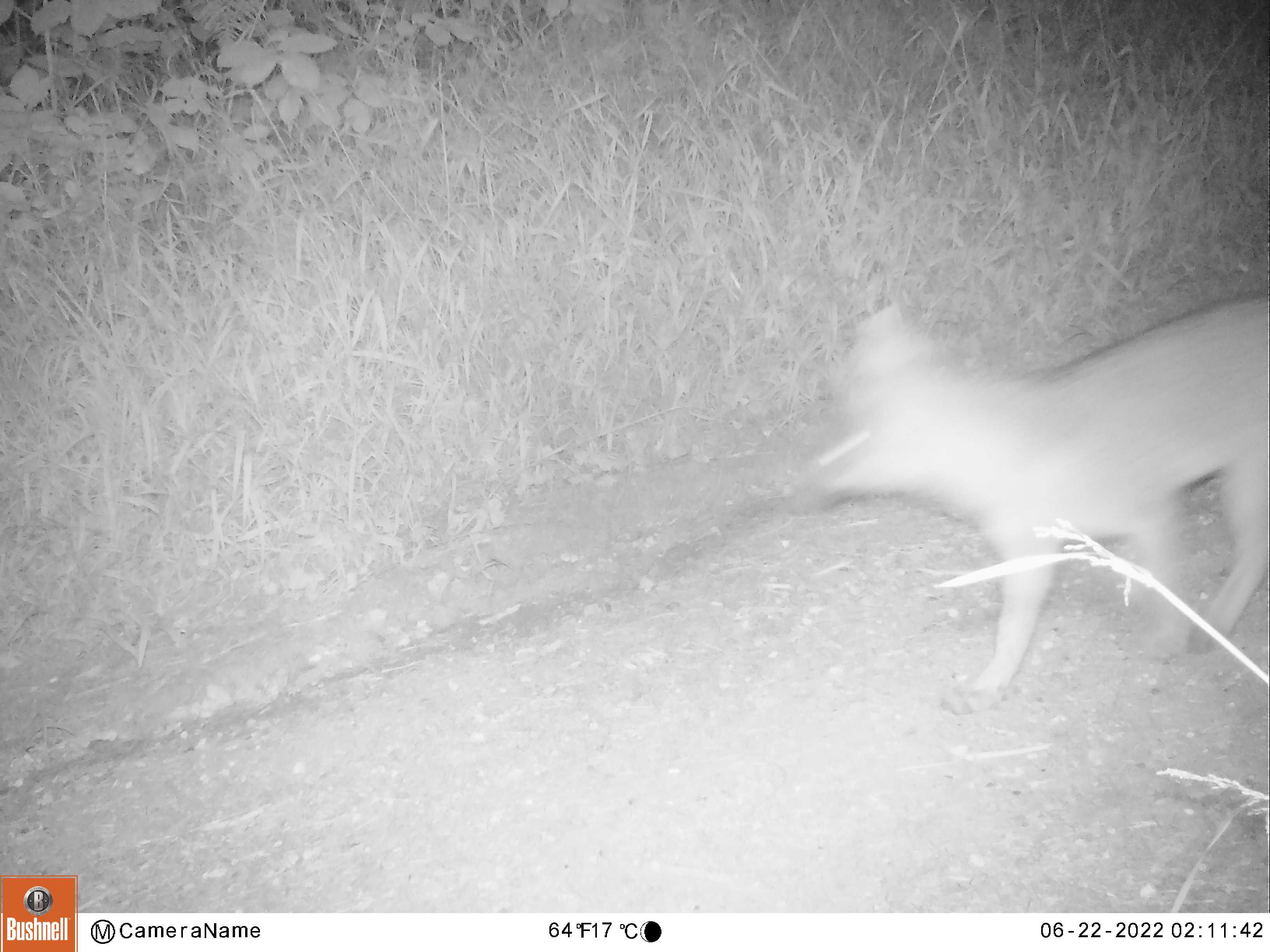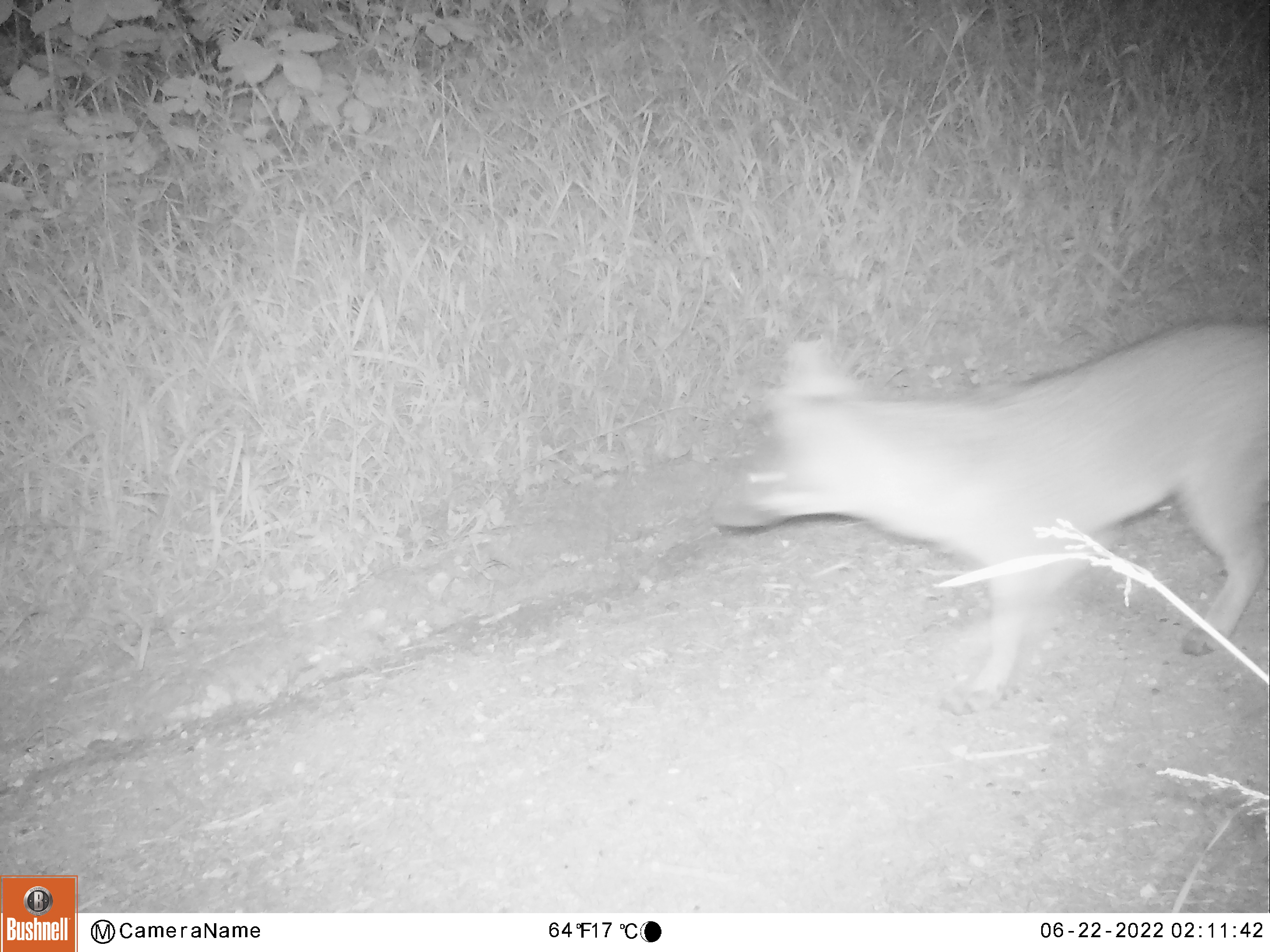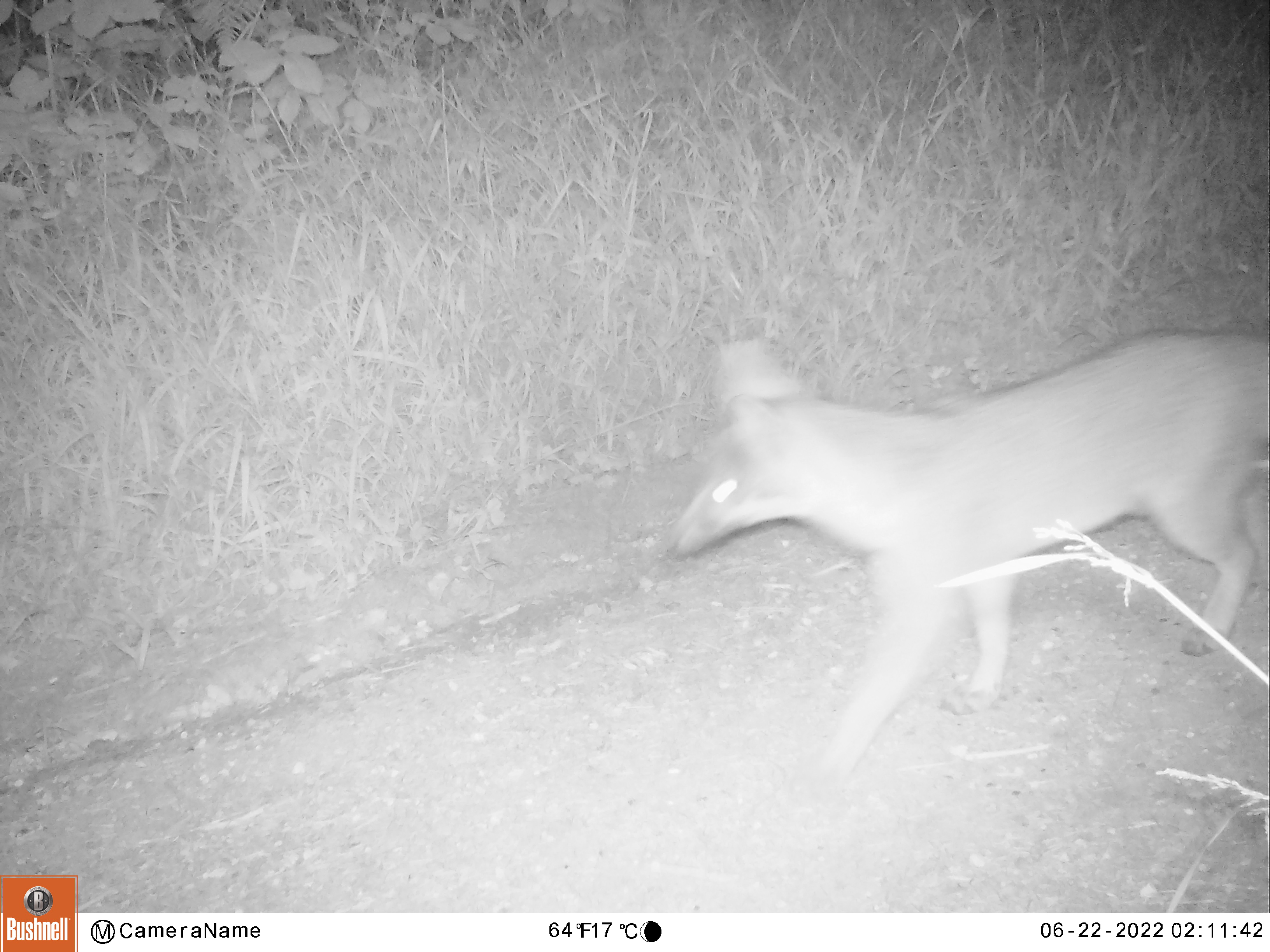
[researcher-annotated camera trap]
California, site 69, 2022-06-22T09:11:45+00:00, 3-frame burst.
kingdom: Animalia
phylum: Chordata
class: Mammalia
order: Carnivora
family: Canidae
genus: Urocyon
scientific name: Urocyon cinereoargenteus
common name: gray fox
Gray fox (Urocyon cinereoargenteus).